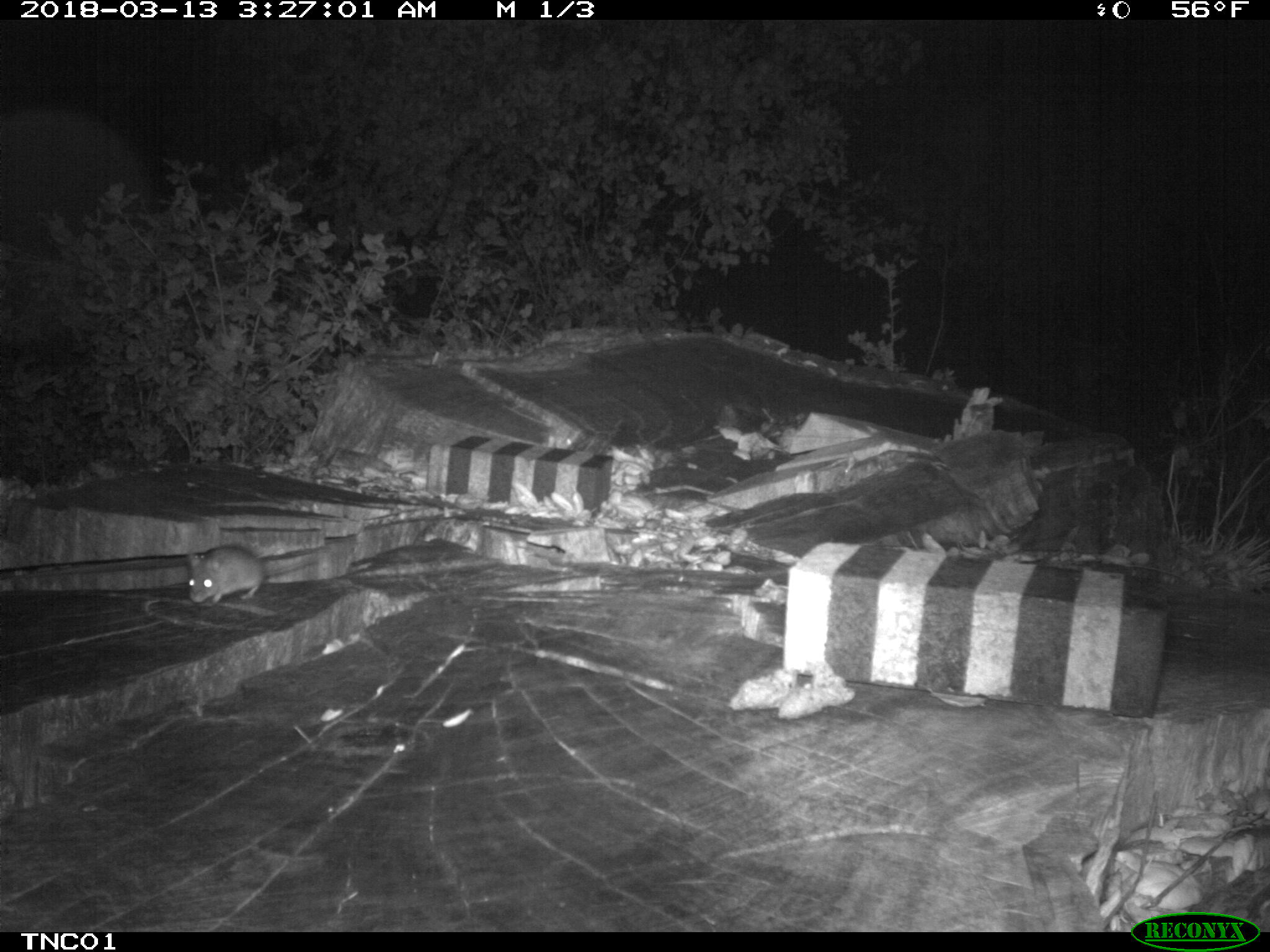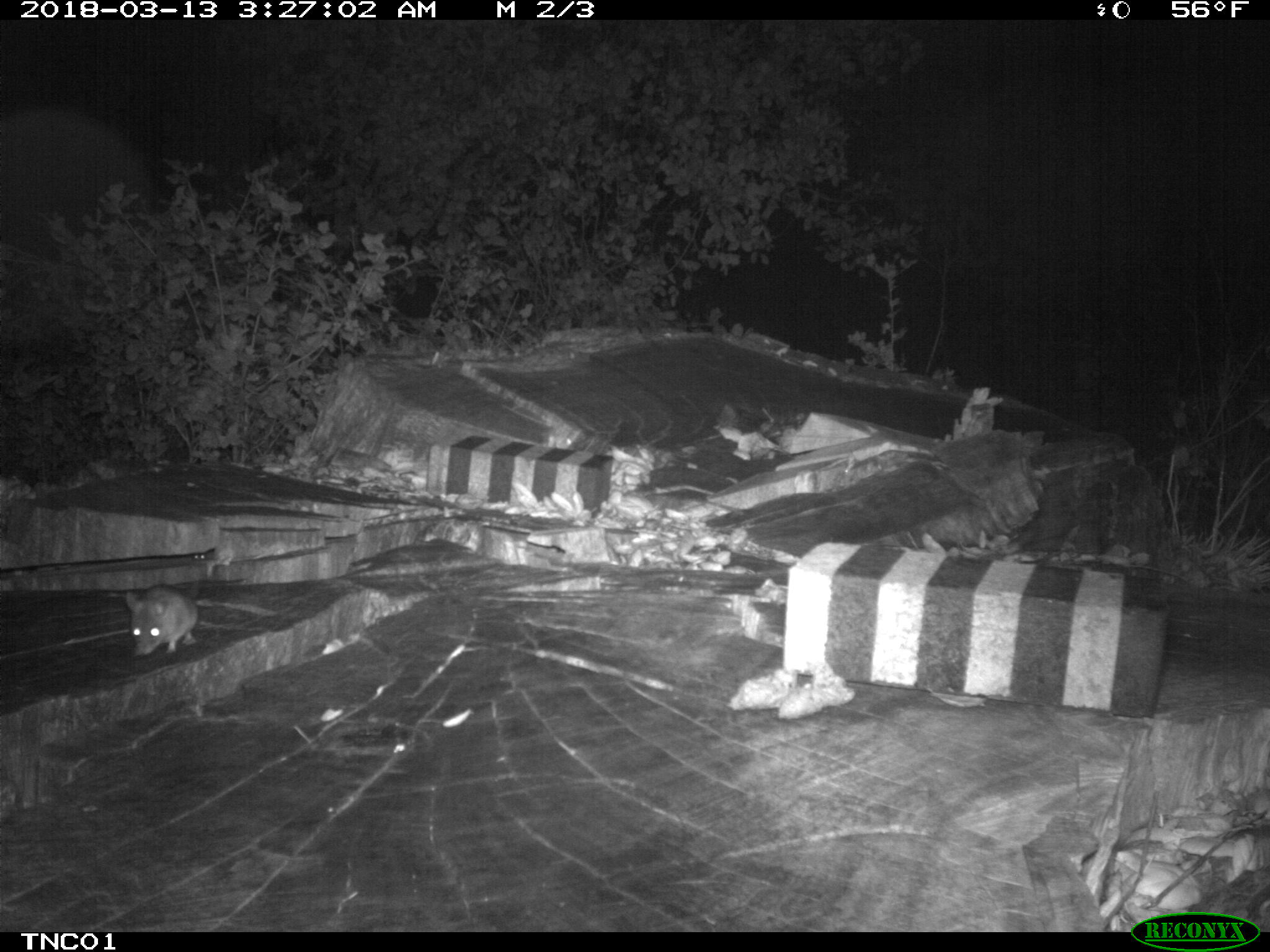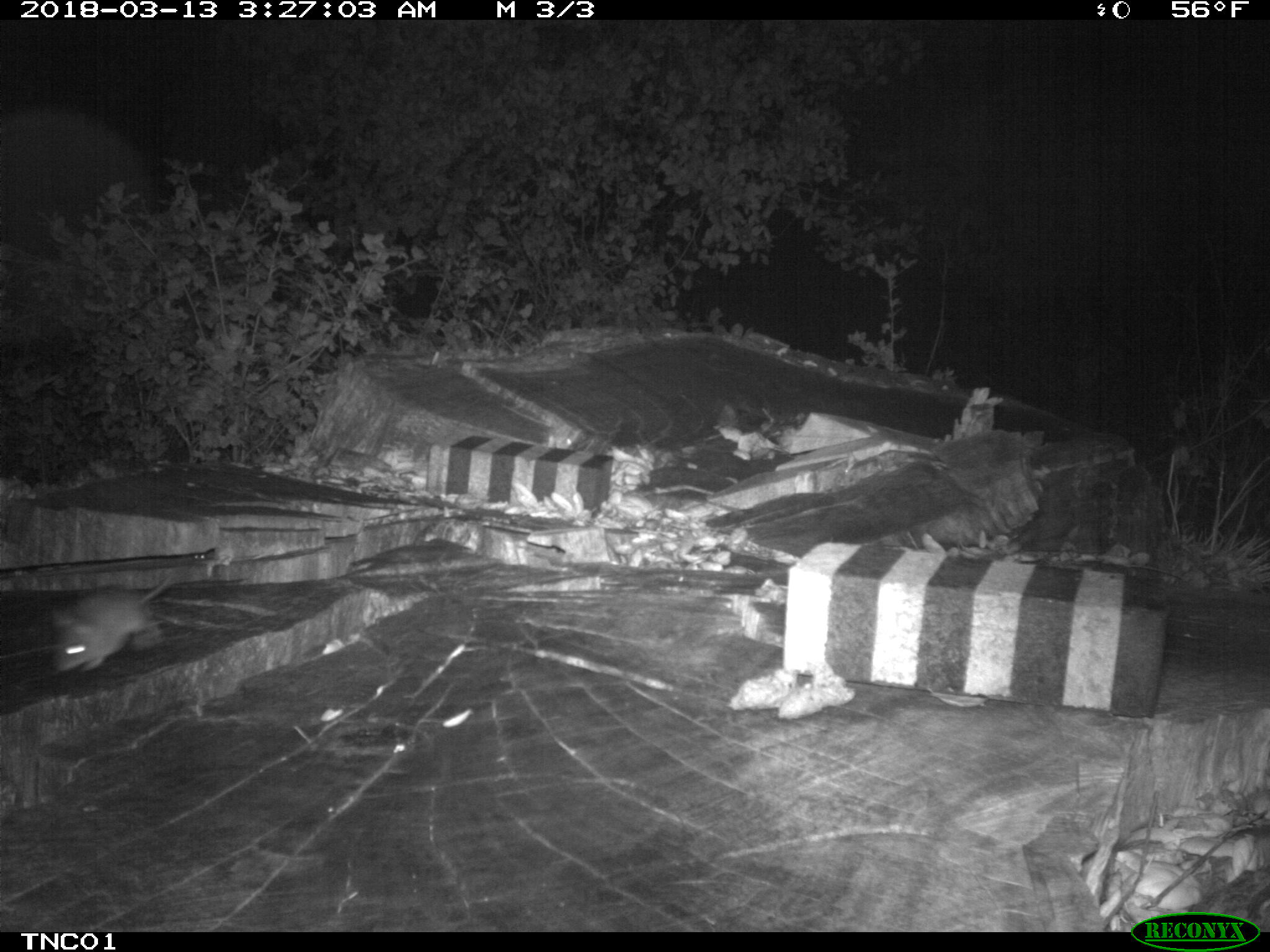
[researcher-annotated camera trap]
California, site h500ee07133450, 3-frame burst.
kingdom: Animalia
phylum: Chordata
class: Mammalia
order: Rodentia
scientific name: Rodentia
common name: rodent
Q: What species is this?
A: Rodent (Rodentia).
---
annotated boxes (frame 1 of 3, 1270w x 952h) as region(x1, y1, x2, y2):
rodent: region(185, 541, 323, 604)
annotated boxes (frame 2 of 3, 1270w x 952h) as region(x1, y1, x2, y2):
rodent: region(127, 584, 198, 654); region(189, 552, 206, 560)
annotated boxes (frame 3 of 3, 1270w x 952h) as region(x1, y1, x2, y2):
rodent: region(50, 572, 177, 674)